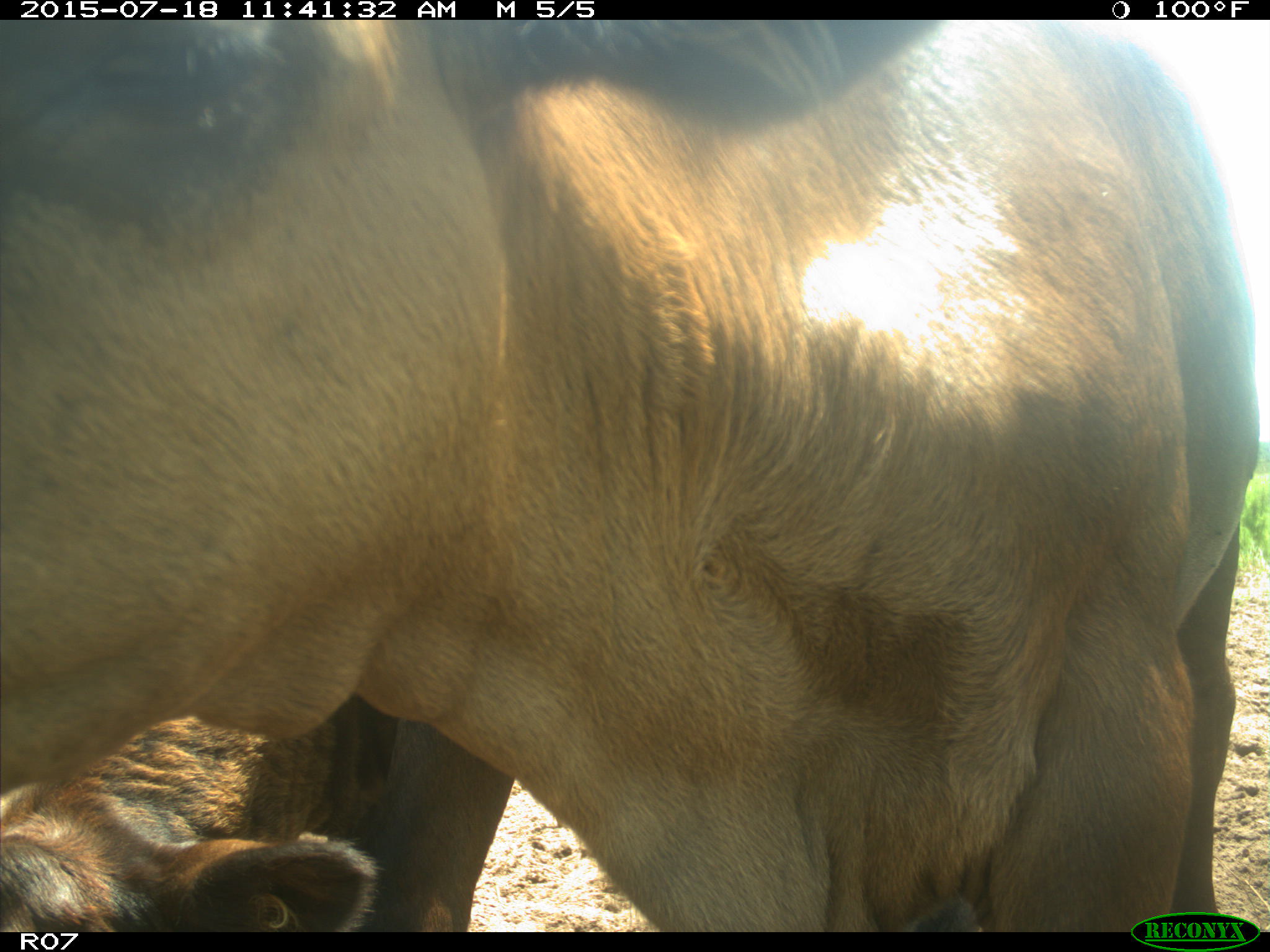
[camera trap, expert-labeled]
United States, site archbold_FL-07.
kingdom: Animalia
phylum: Chordata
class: Mammalia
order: Artiodactyla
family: Bovidae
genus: Bos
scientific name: Bos taurus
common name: domestic cow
Bos taurus (domestic cow).